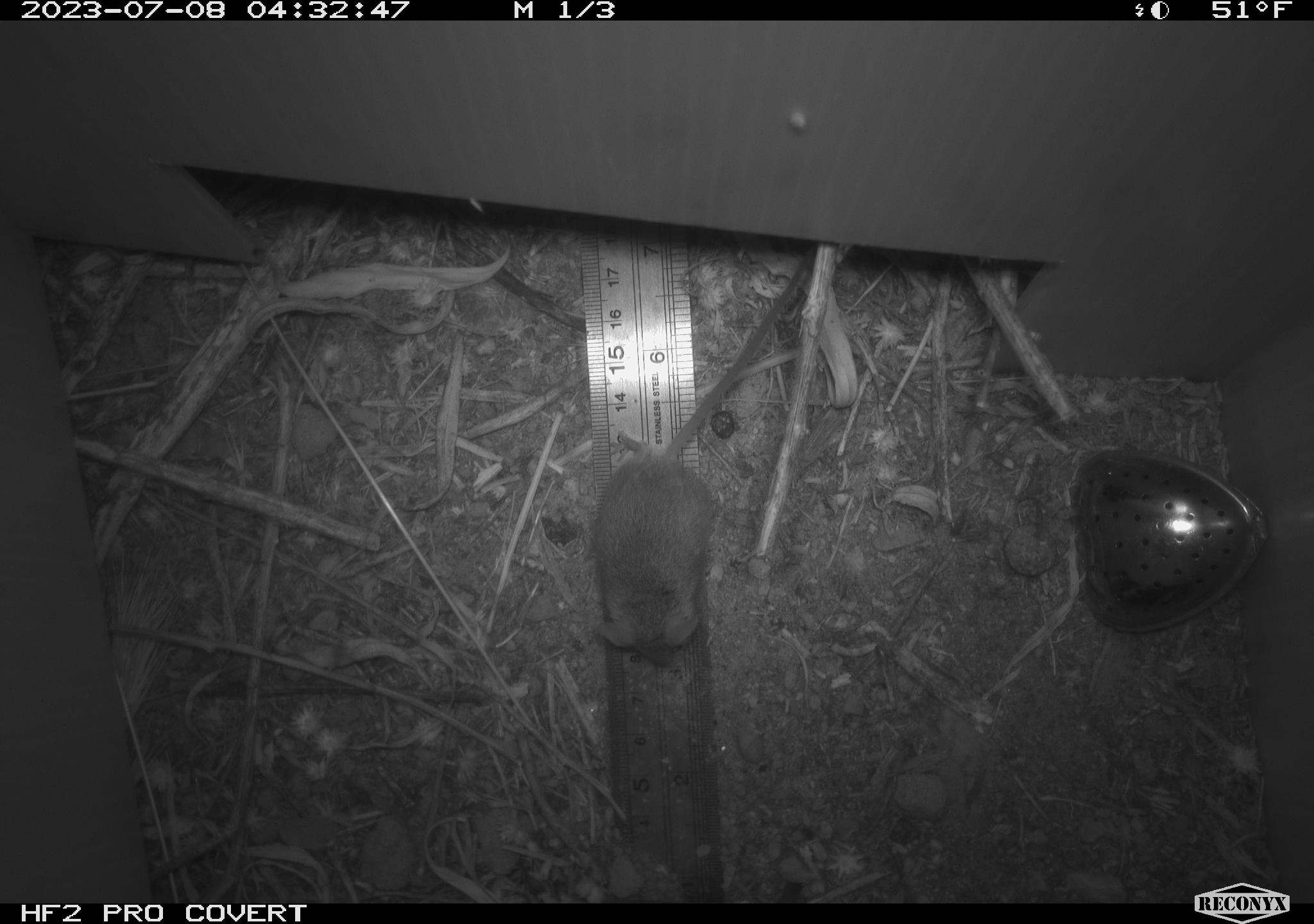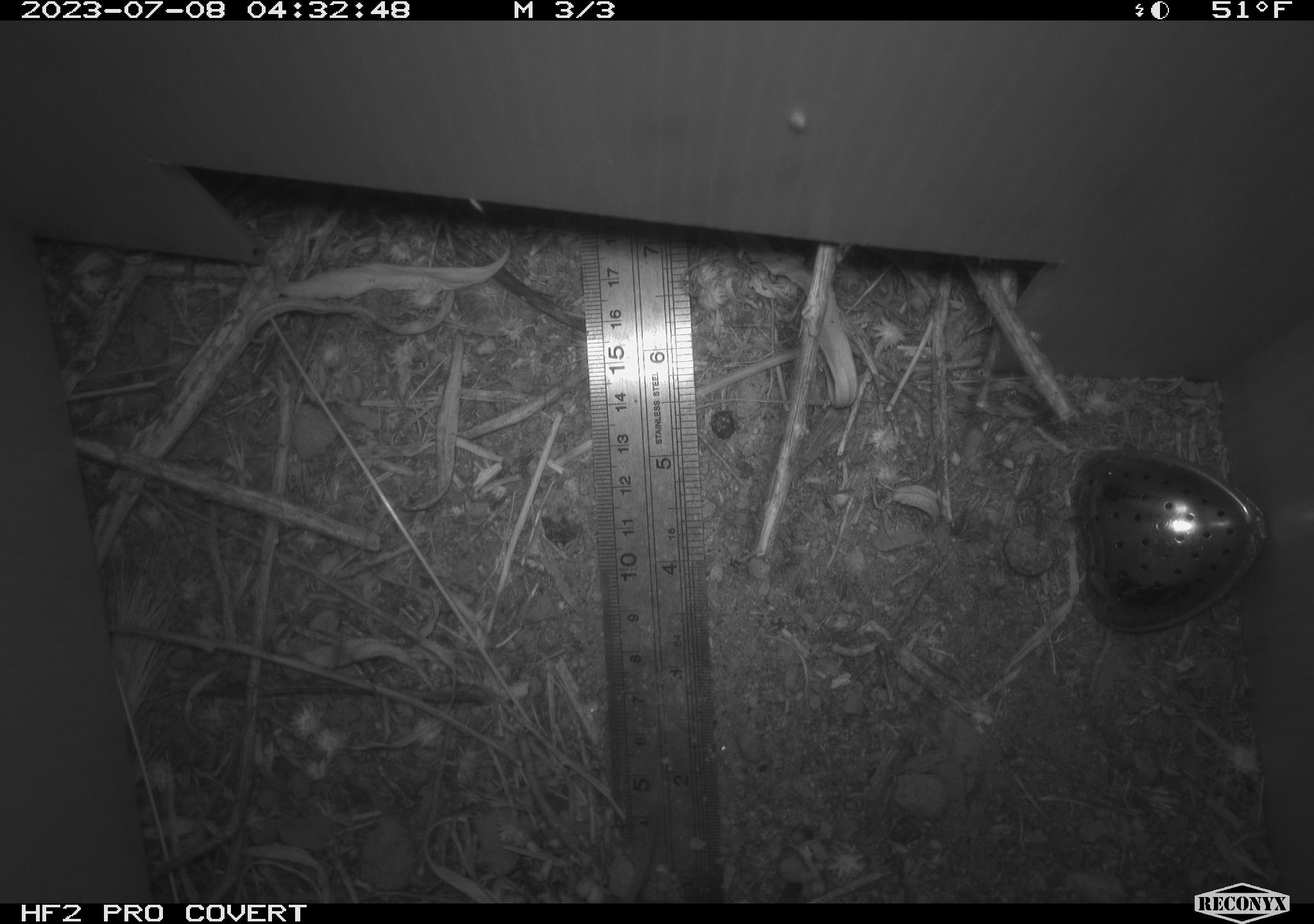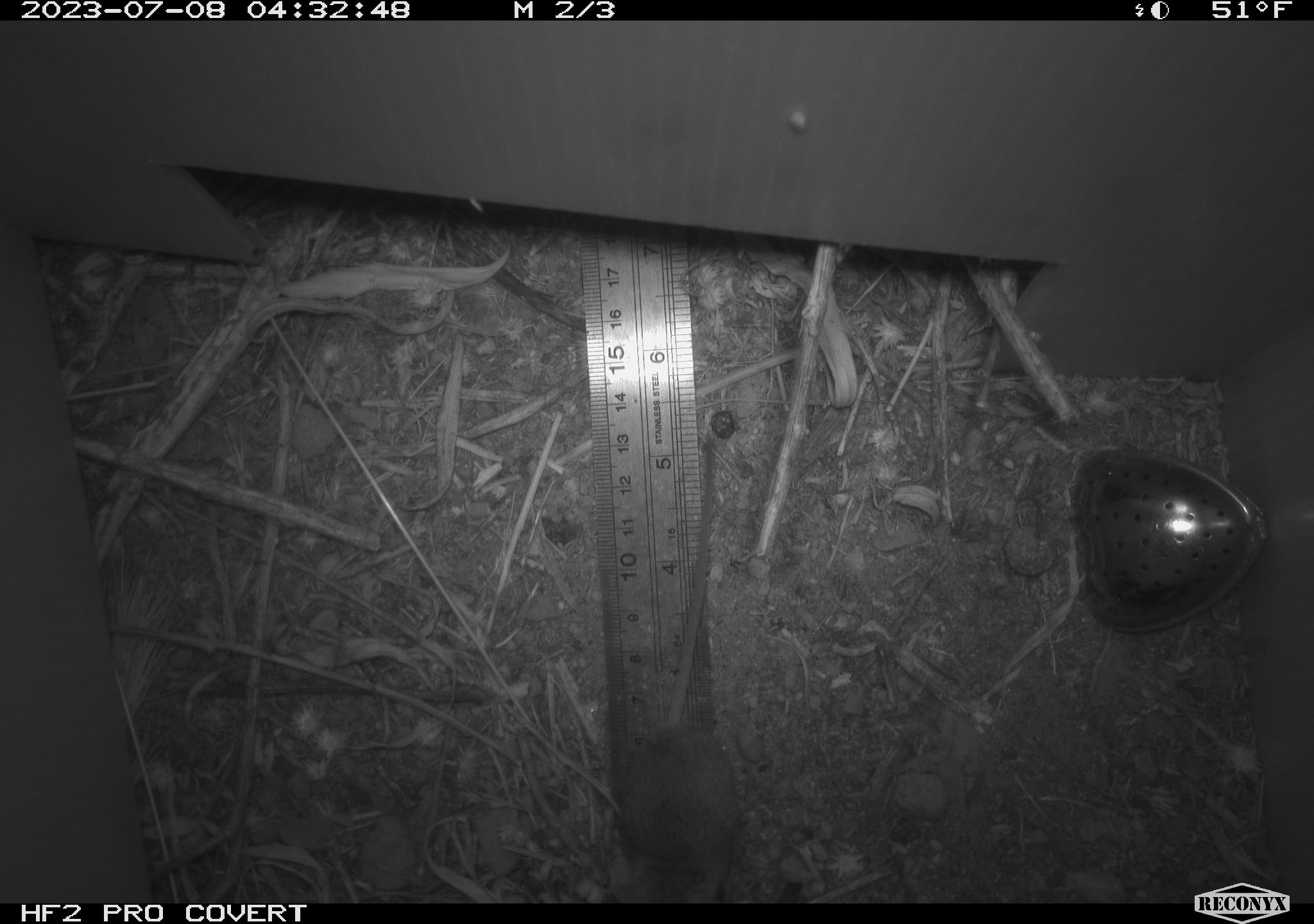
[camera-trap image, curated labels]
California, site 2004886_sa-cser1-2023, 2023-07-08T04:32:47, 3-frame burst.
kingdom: Animalia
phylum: Chordata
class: Mammalia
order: Rodentia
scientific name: Rodentia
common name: mouse species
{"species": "mouse species (Rodentia)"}